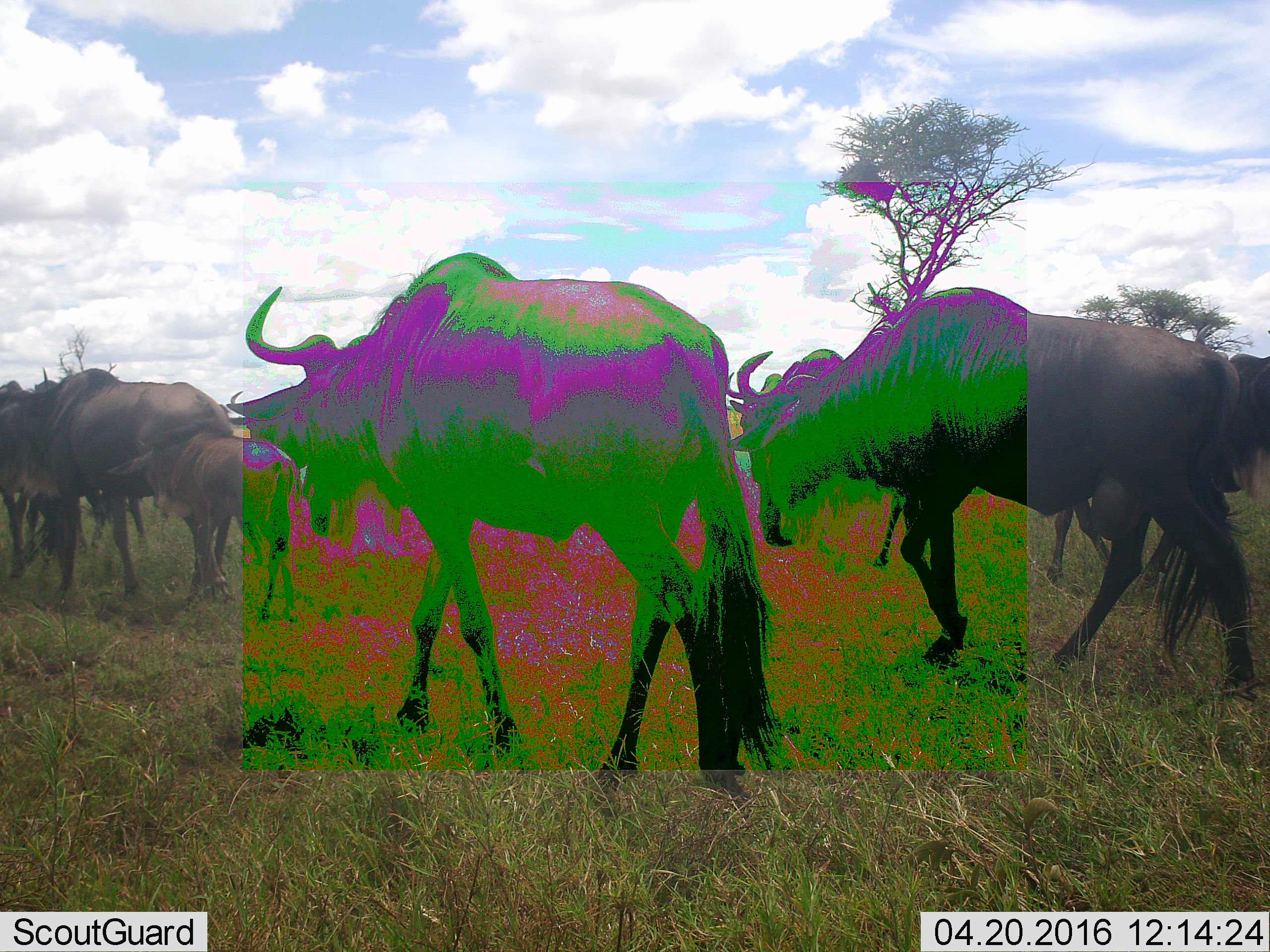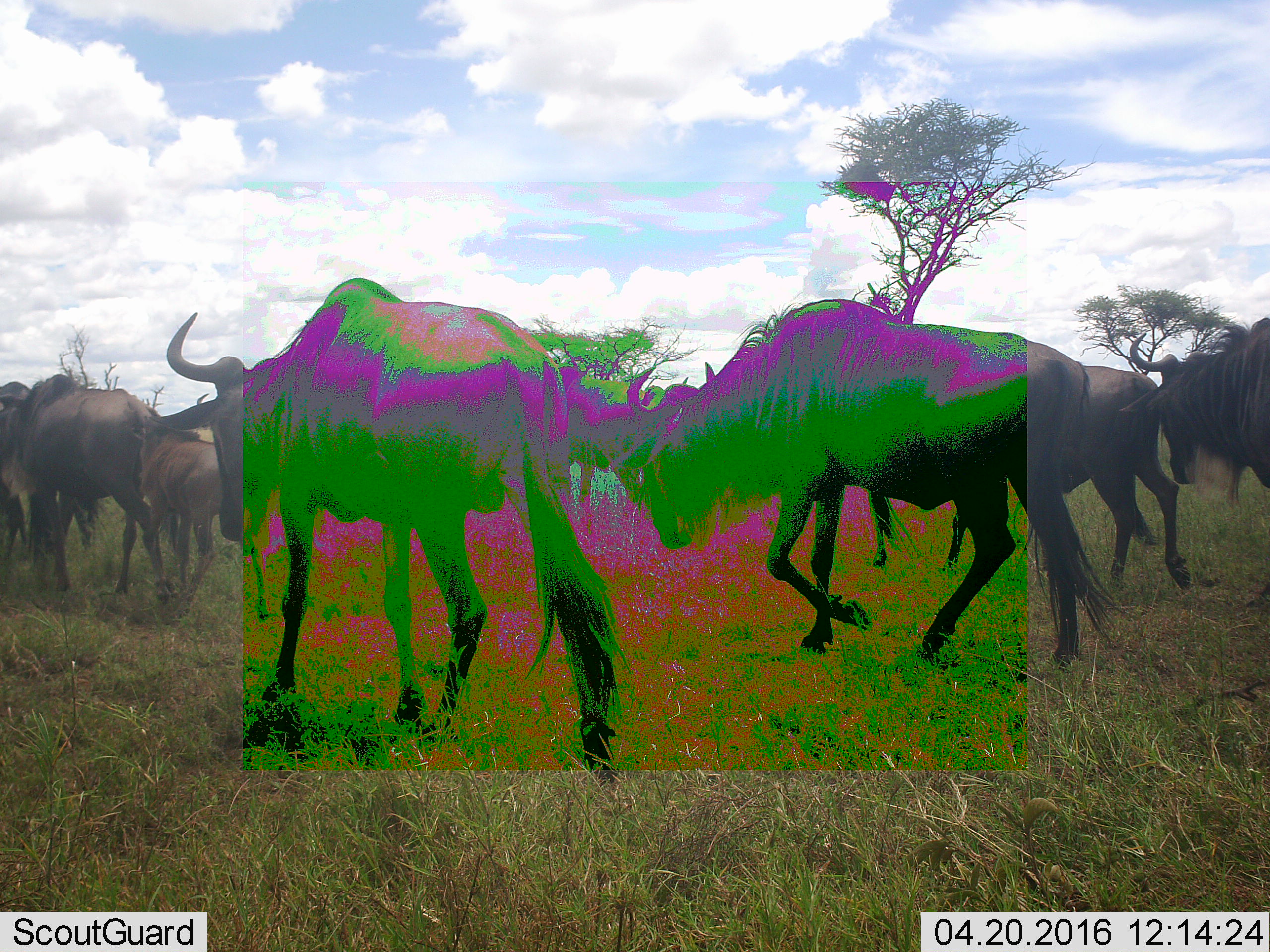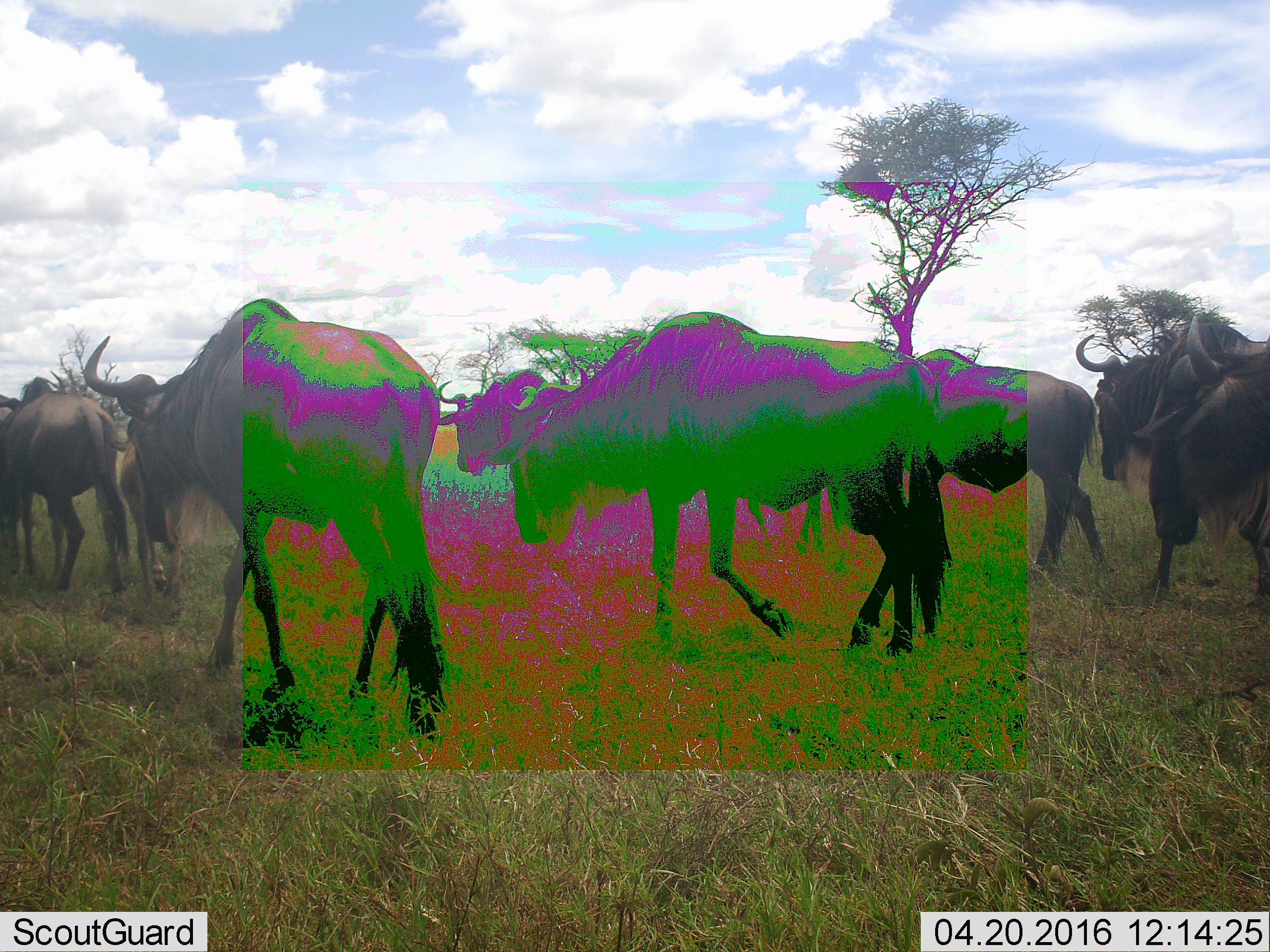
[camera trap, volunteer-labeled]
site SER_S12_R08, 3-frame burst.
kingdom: Animalia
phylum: Chordata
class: Mammalia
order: Artiodactyla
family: Bovidae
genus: Connochaetes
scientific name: Connochaetes taurinus taurinus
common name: blue wildebeest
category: wildebeestblue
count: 8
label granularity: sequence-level